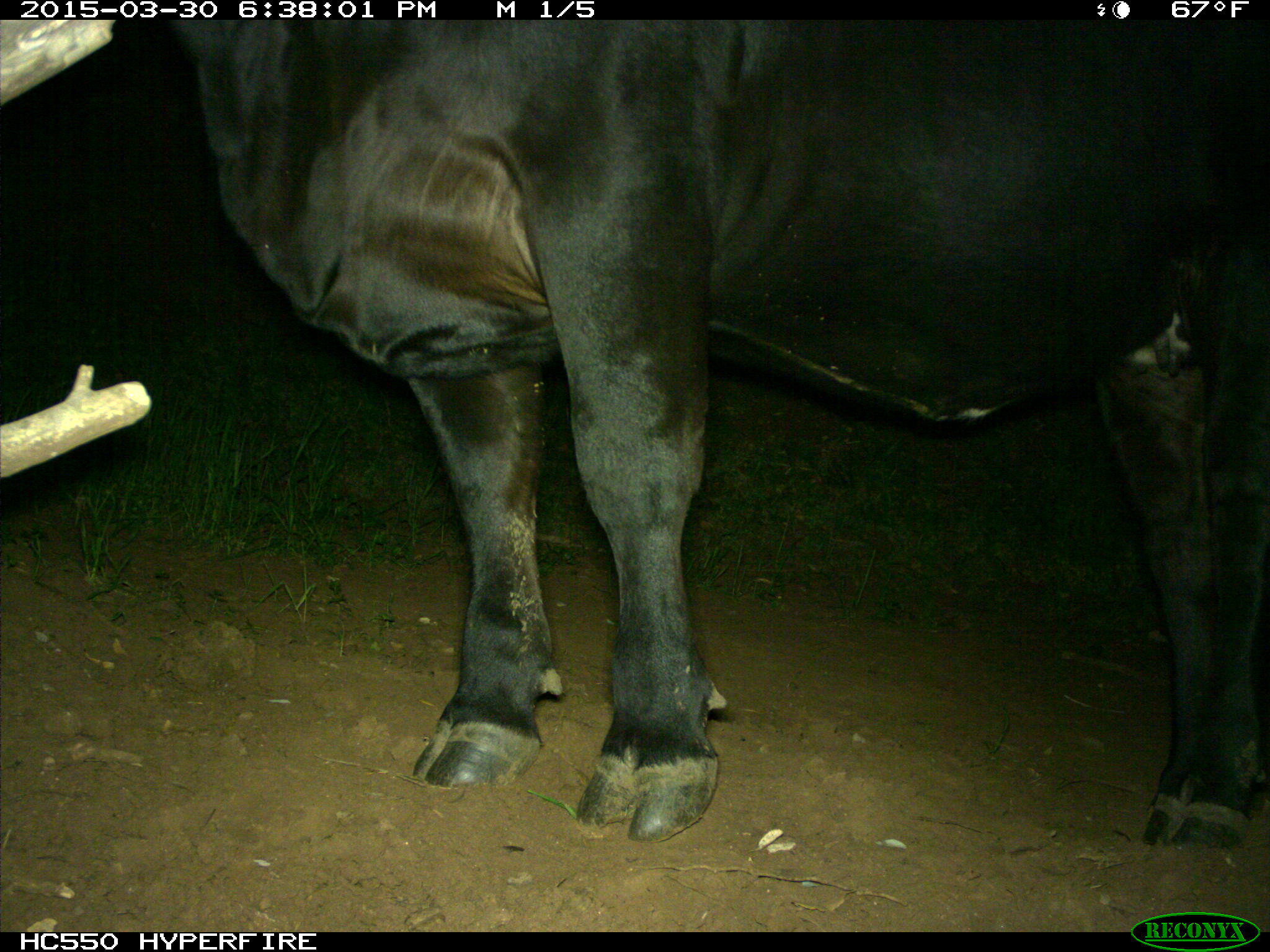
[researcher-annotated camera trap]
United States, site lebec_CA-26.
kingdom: Animalia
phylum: Chordata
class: Mammalia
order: Artiodactyla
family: Bovidae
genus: Bos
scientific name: Bos taurus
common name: domestic cow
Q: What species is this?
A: Bos taurus (domestic cow).